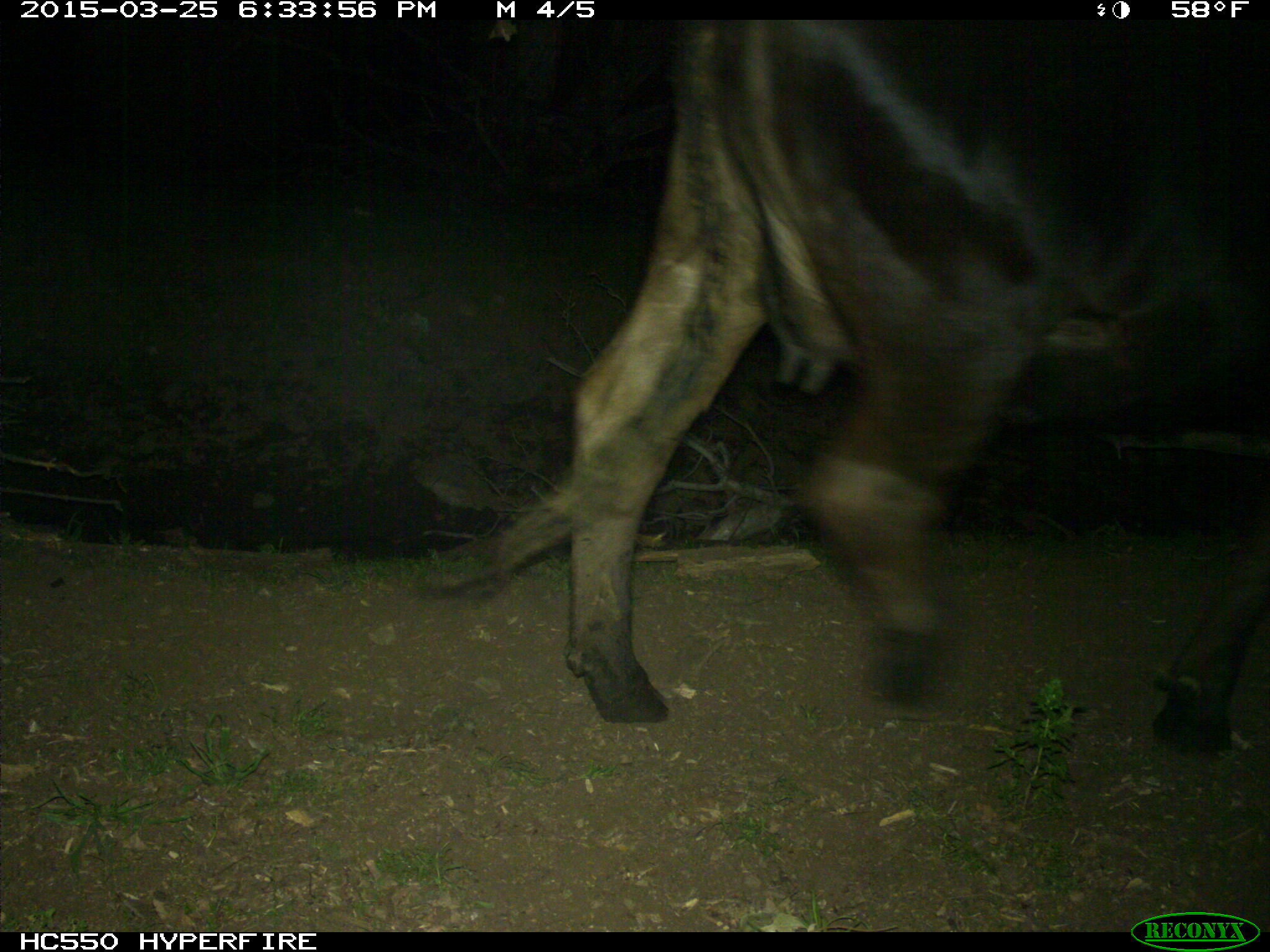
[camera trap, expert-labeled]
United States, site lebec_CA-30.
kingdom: Animalia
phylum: Chordata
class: Mammalia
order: Artiodactyla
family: Bovidae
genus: Bos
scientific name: Bos taurus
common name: domestic cow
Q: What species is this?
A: Bos taurus (domestic cow).